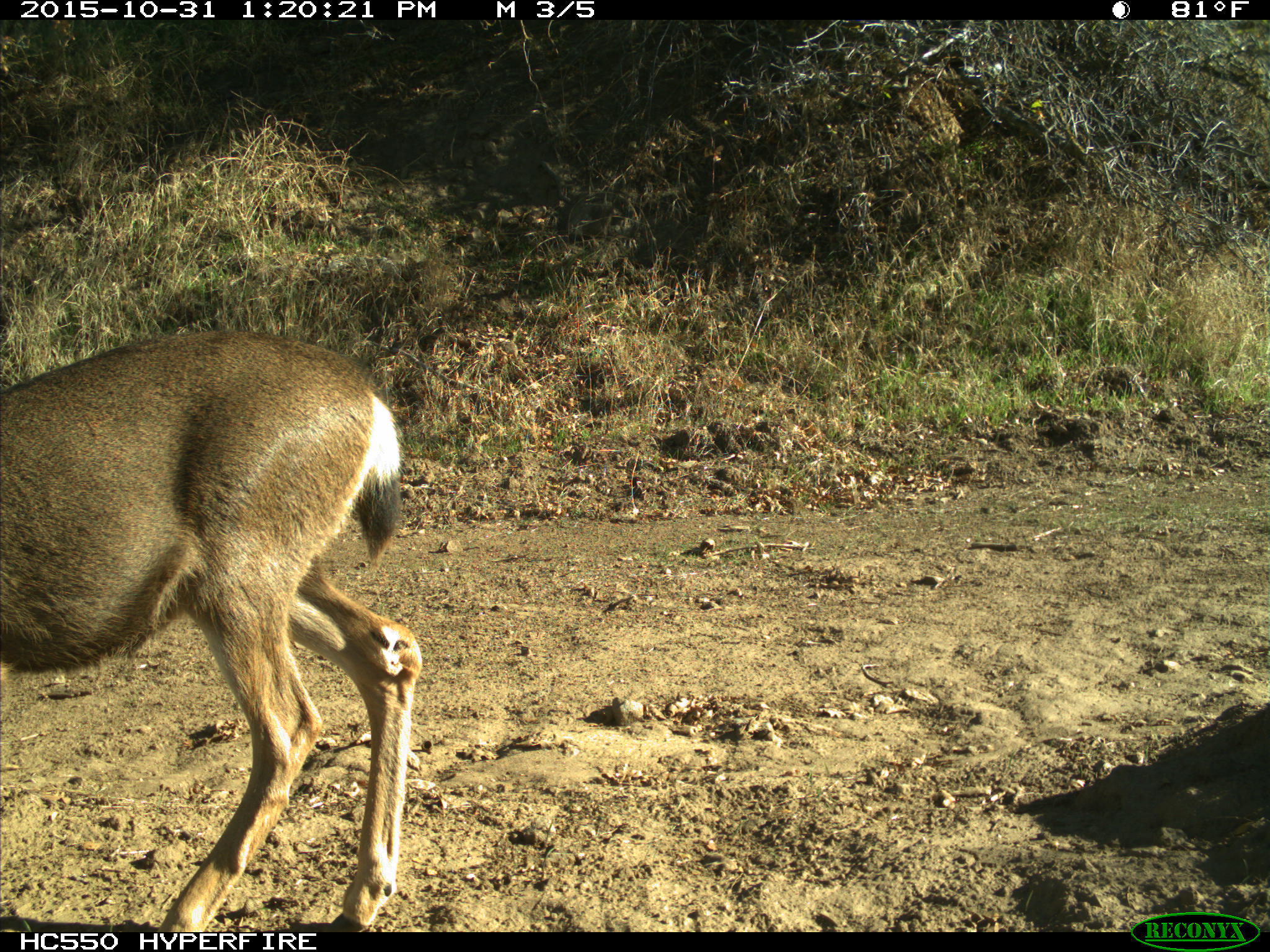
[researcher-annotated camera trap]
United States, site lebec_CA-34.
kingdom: Animalia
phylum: Chordata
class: Mammalia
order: Artiodactyla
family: Cervidae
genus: Odocoileus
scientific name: Odocoileus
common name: deer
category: unidentified deer